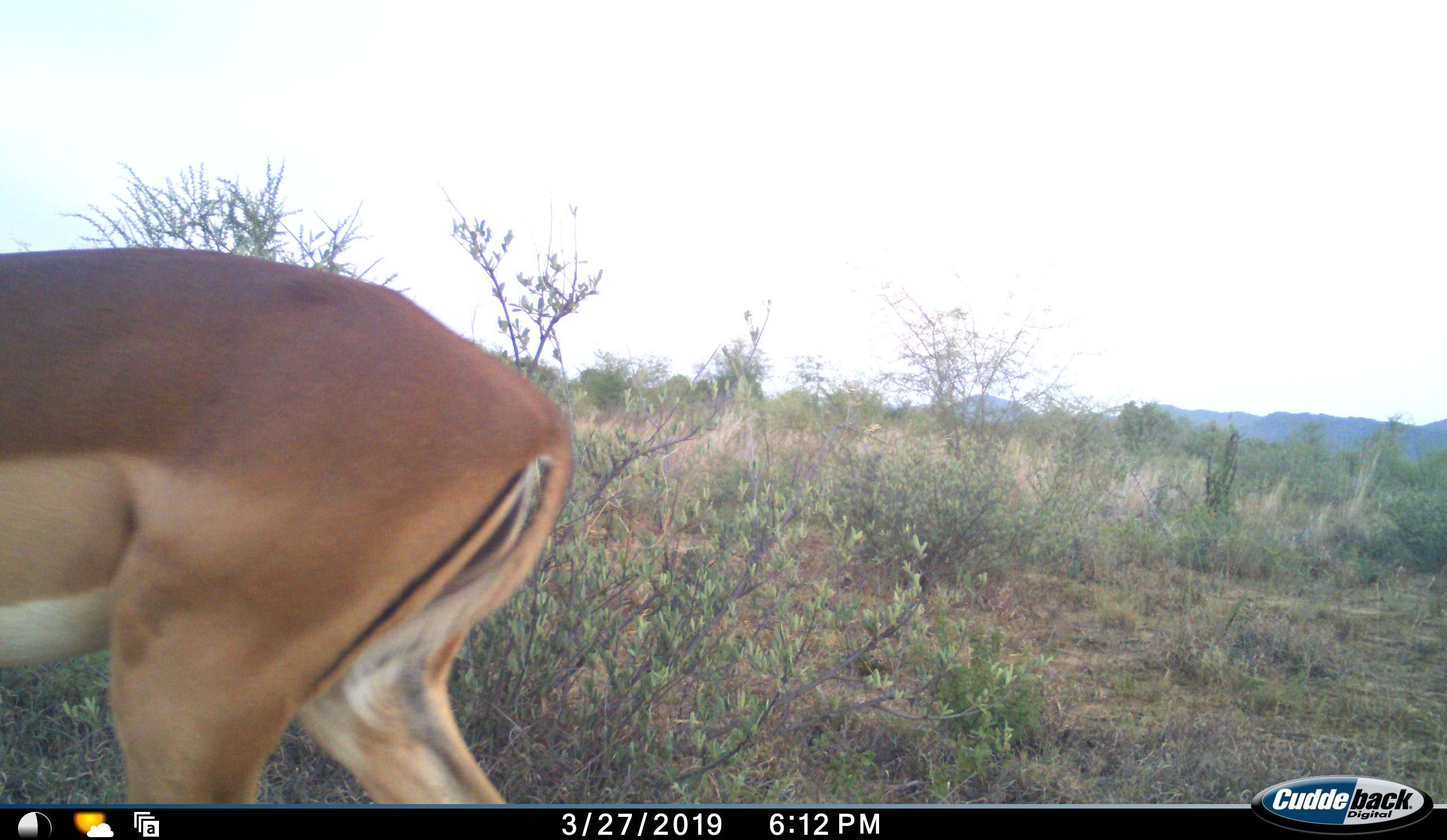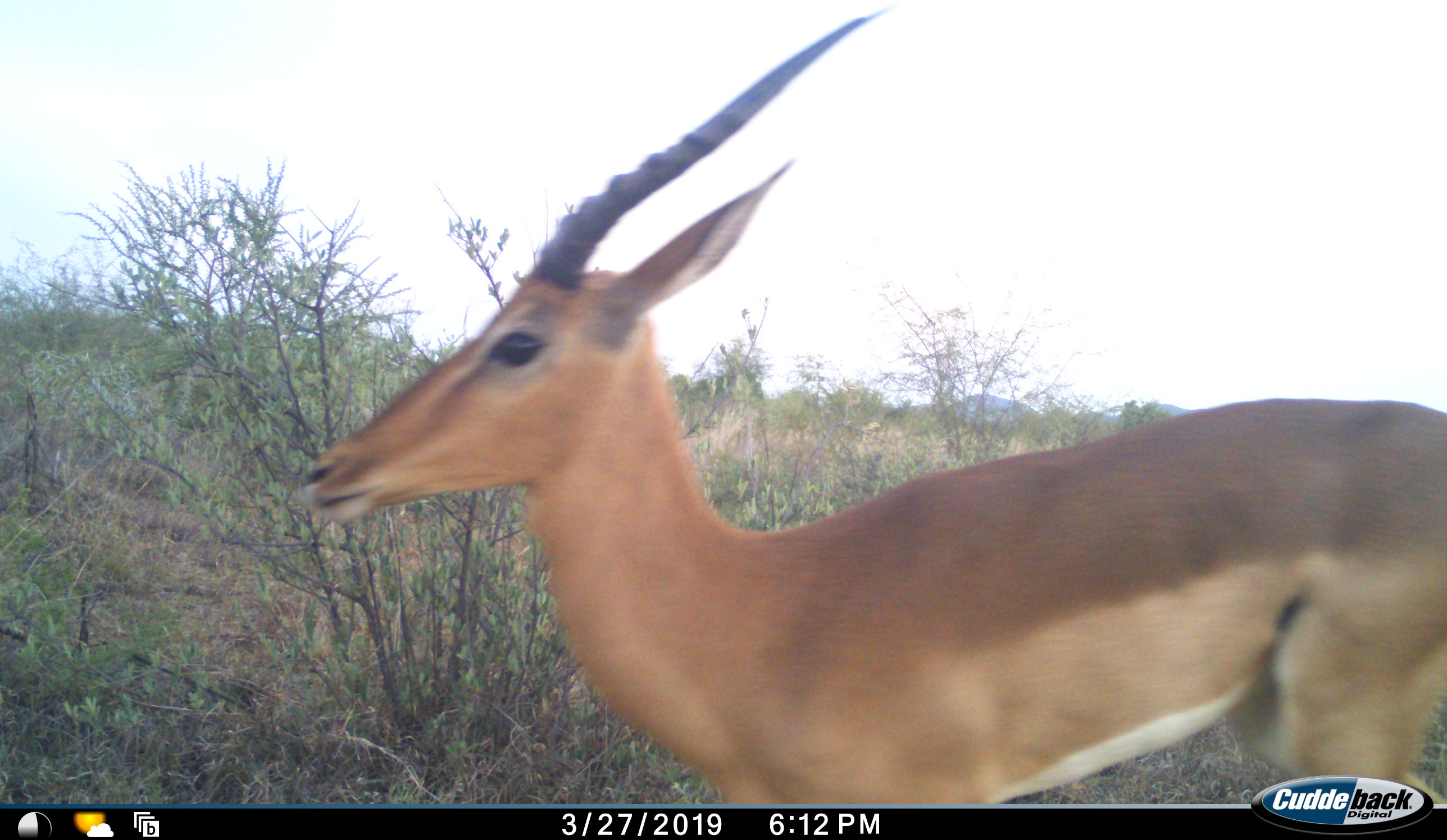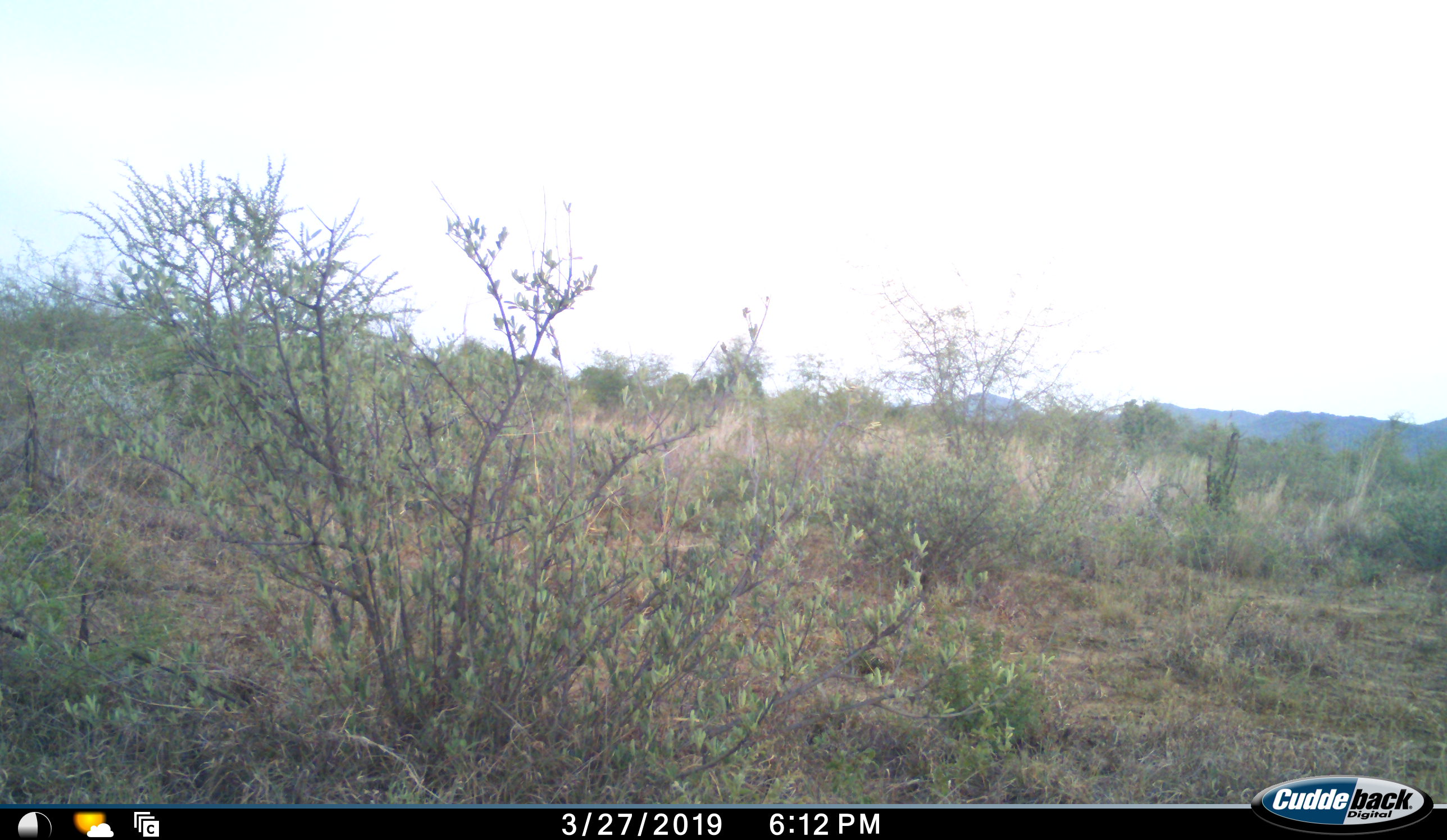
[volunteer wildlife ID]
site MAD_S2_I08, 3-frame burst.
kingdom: Animalia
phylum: Chordata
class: Mammalia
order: Artiodactyla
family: Bovidae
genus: Aepyceros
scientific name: Aepyceros melampus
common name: impala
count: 1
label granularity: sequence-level